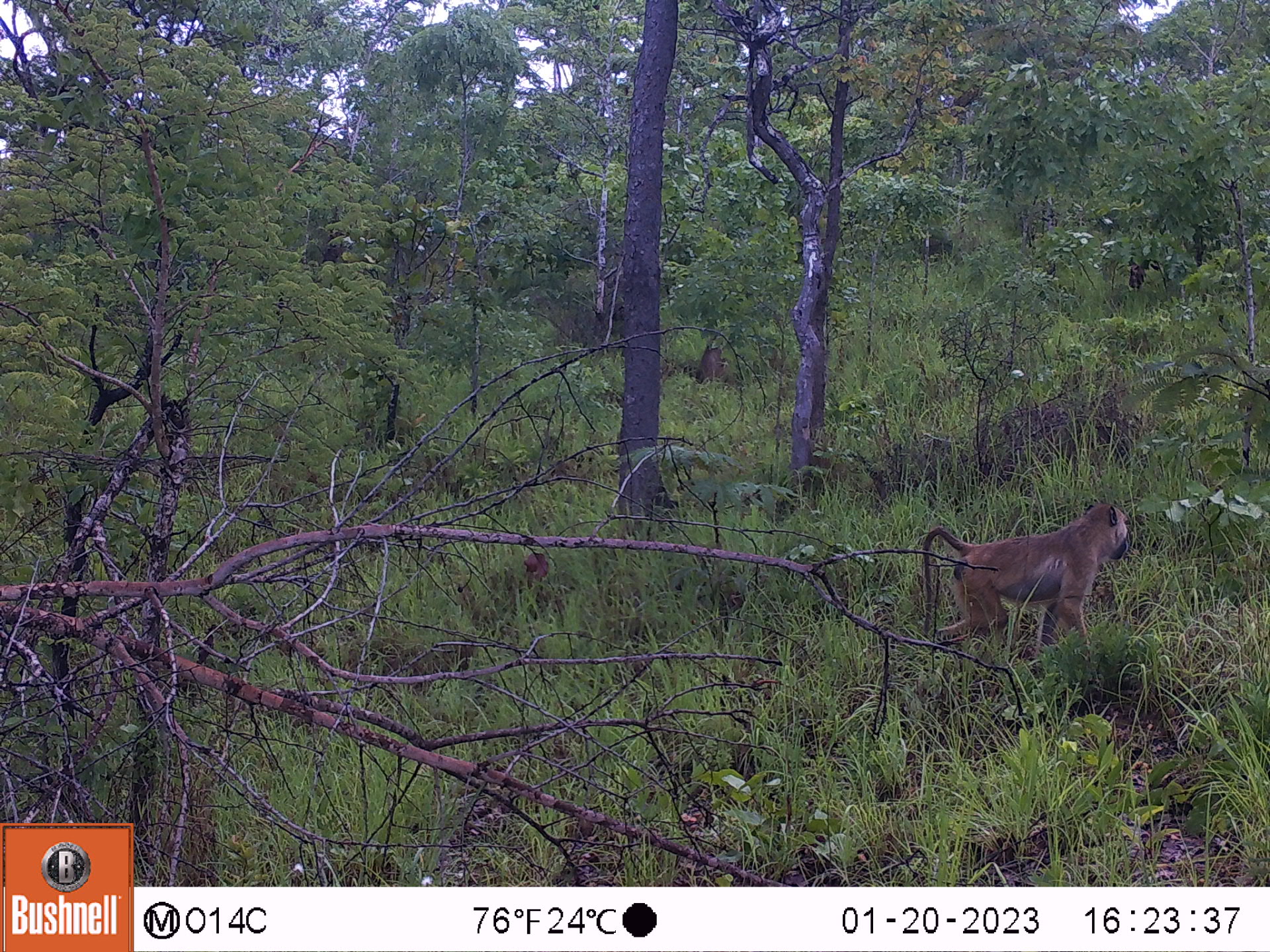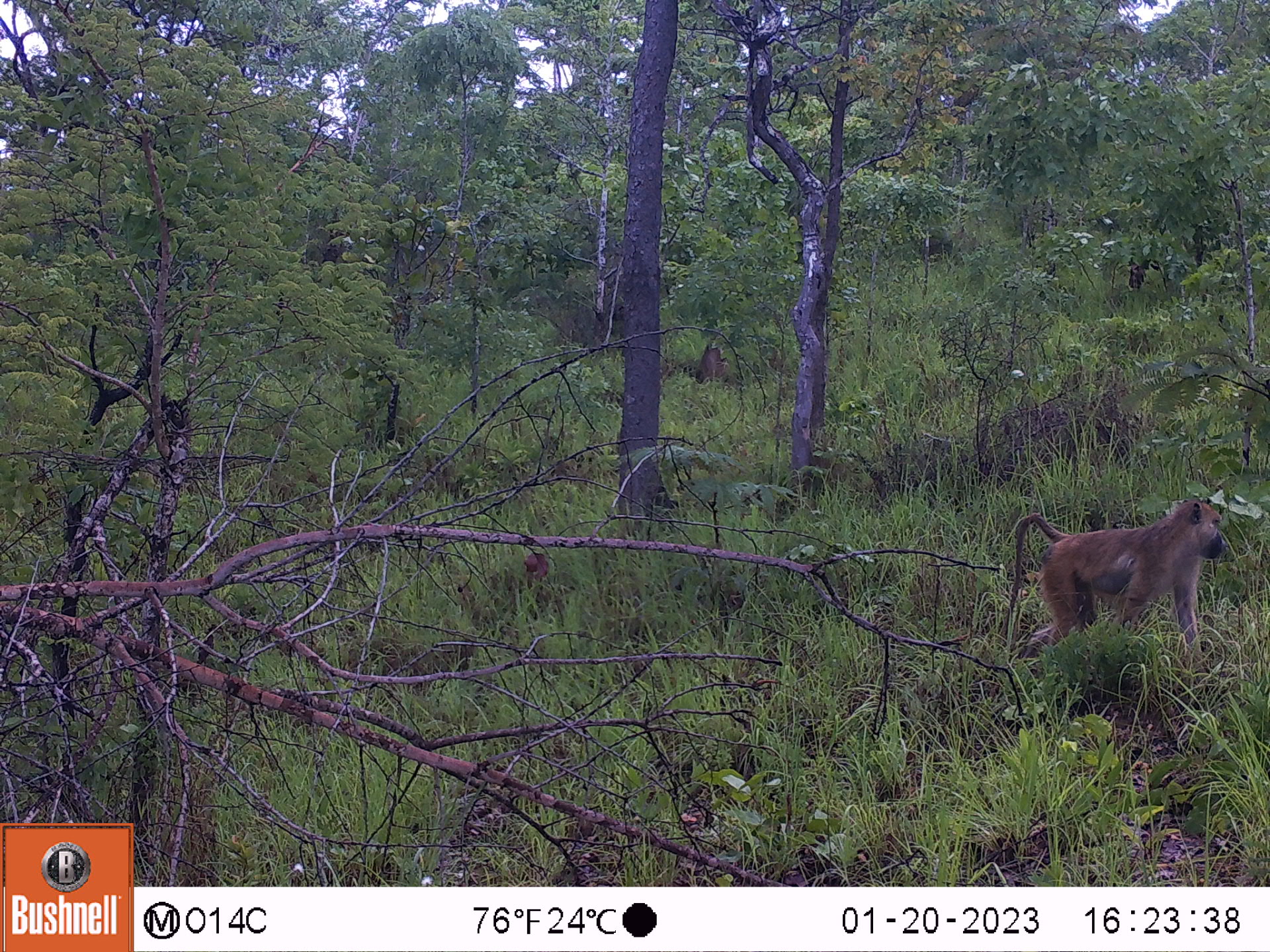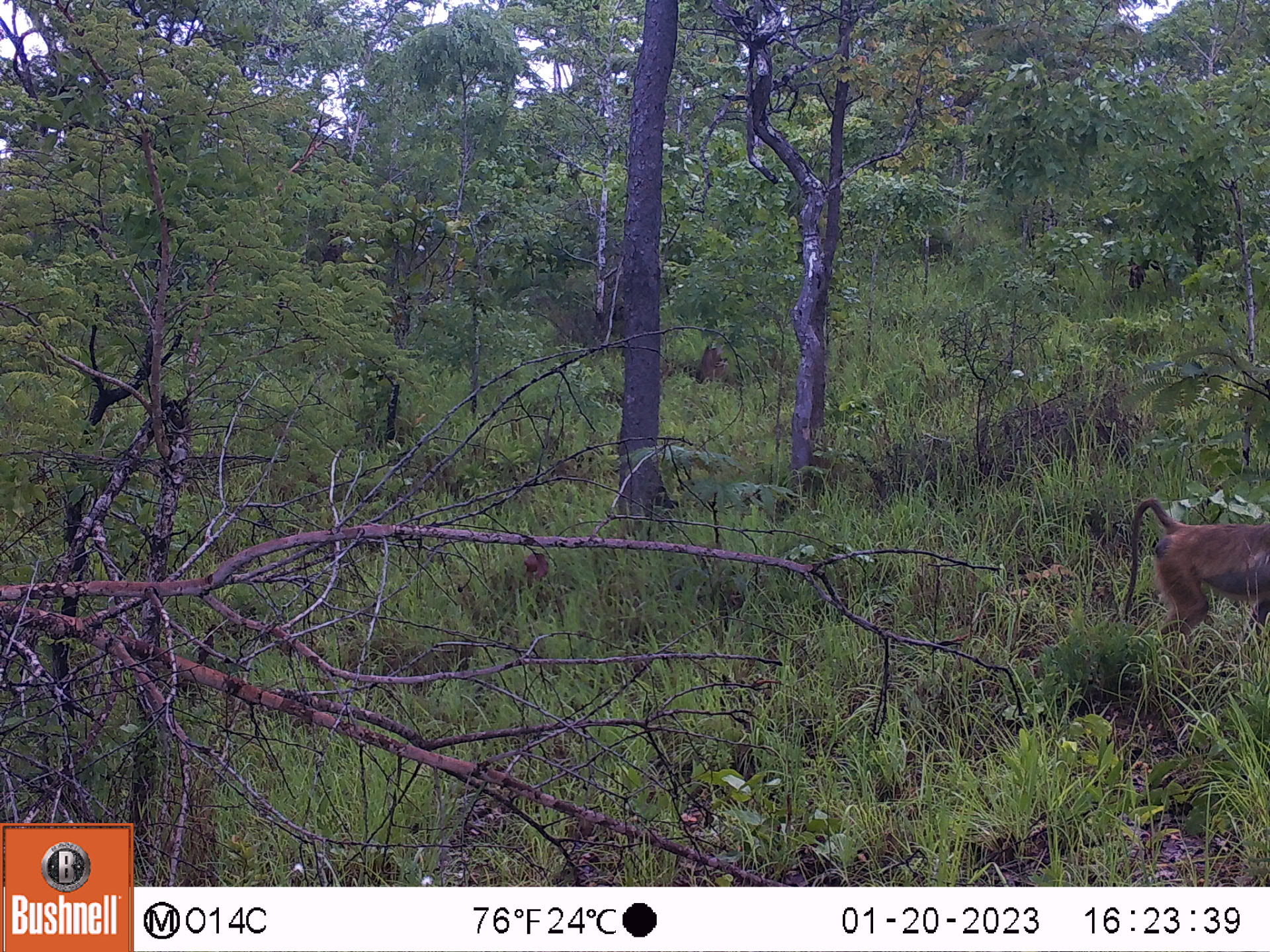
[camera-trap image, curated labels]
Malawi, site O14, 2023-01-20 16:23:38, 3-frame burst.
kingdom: Animalia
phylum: Chordata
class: Mammalia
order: Primates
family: Cercopithecidae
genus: Papio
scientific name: Papio cynocephalus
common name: yellow baboon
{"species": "yellow baboon (Papio cynocephalus)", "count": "1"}